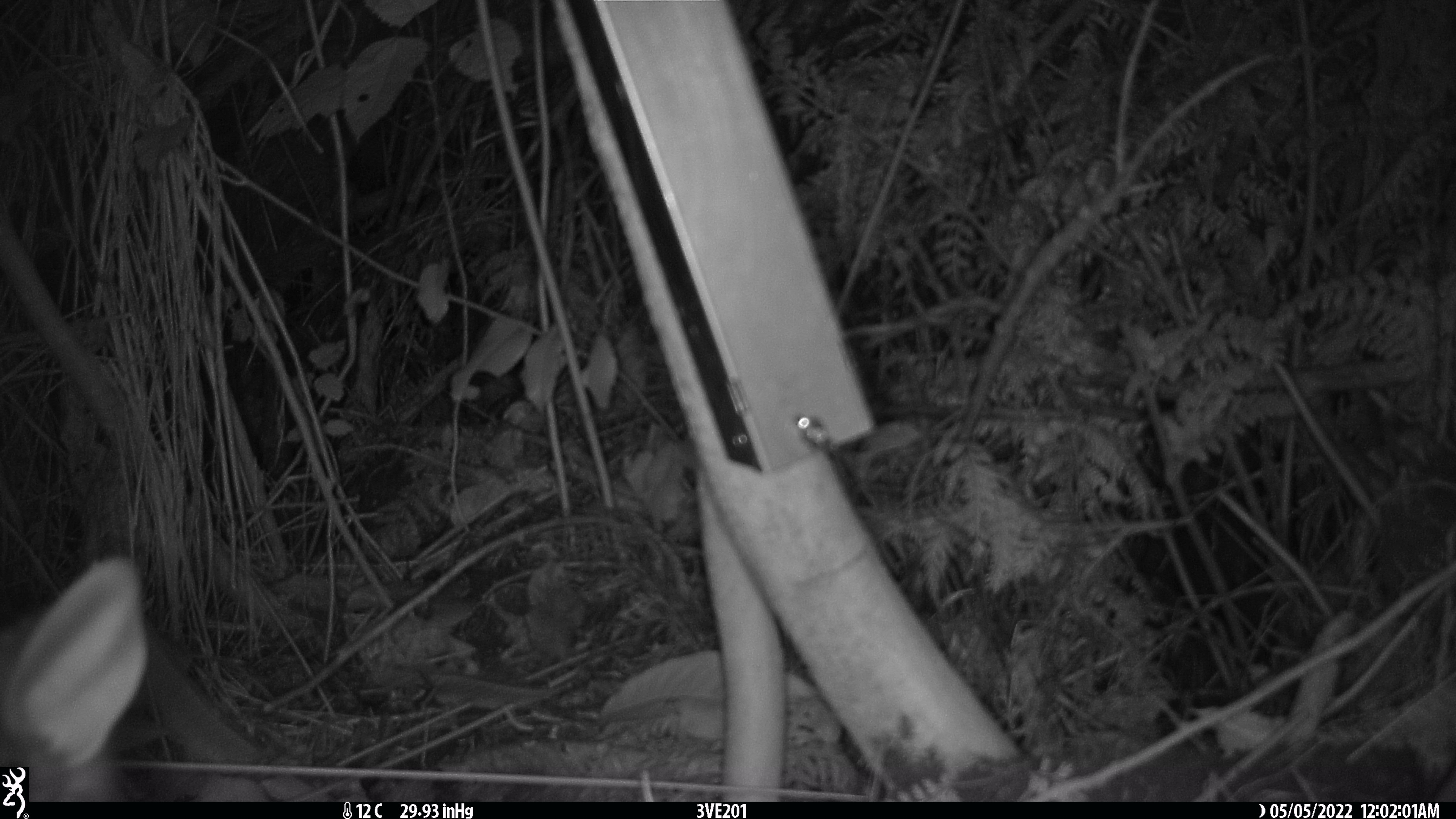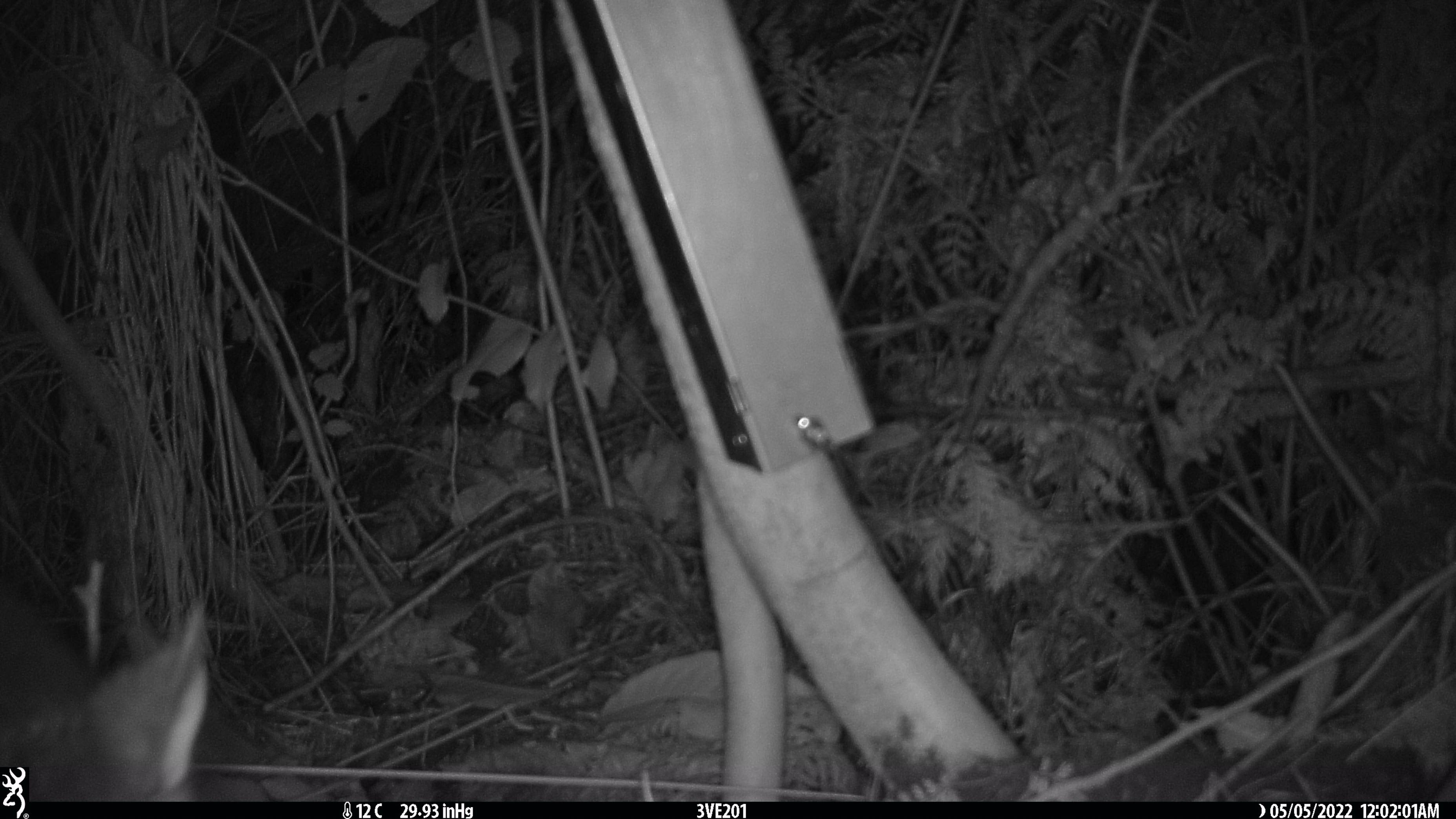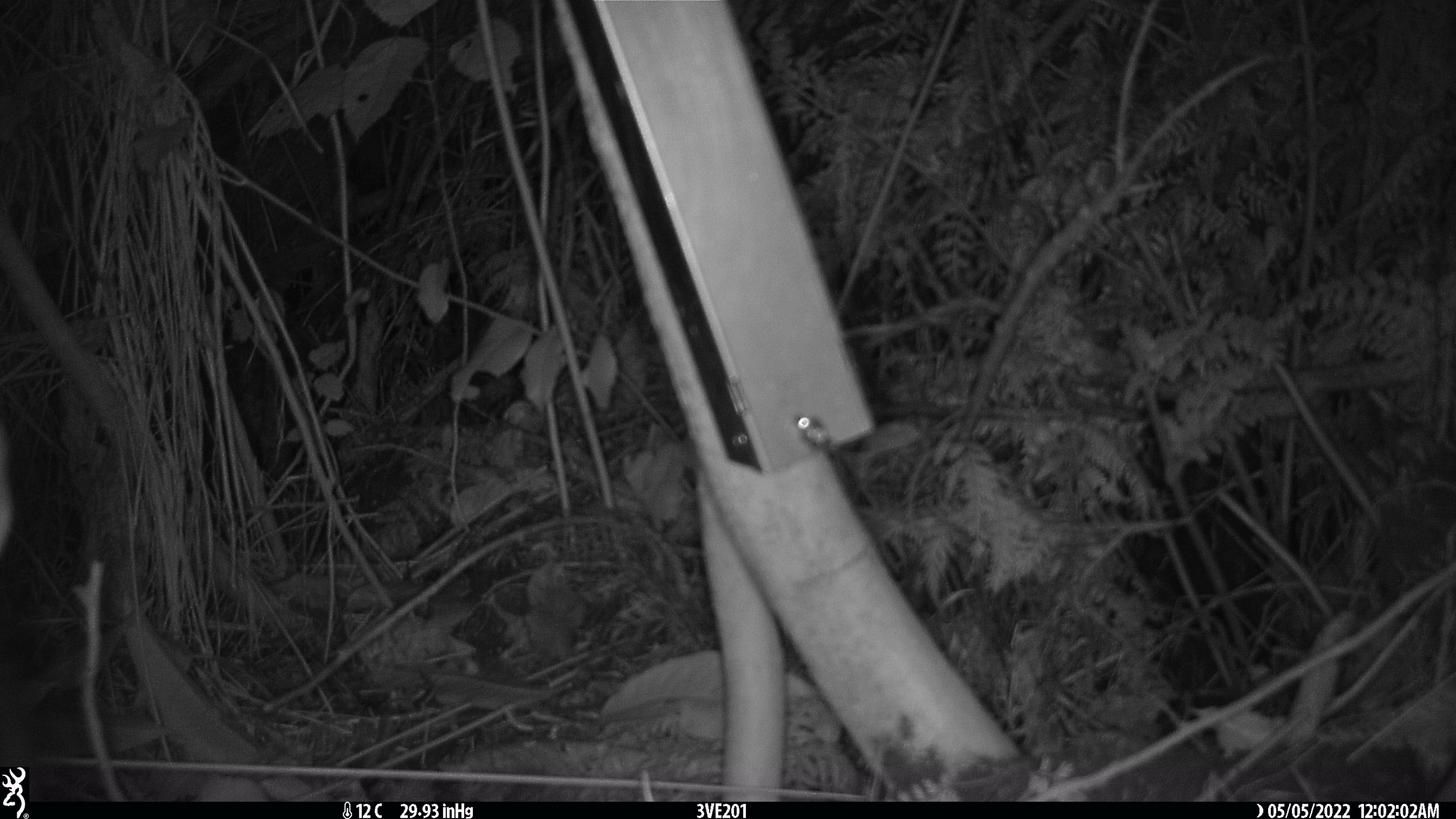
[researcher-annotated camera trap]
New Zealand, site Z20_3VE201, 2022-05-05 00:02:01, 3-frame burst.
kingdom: Animalia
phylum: Chordata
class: Mammalia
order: Diprotodontia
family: Phalangeridae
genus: Trichosurus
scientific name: Trichosurus vulpecula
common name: common brushtail possum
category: possum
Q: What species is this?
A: Possum (common brushtail possum) (Trichosurus vulpecula).